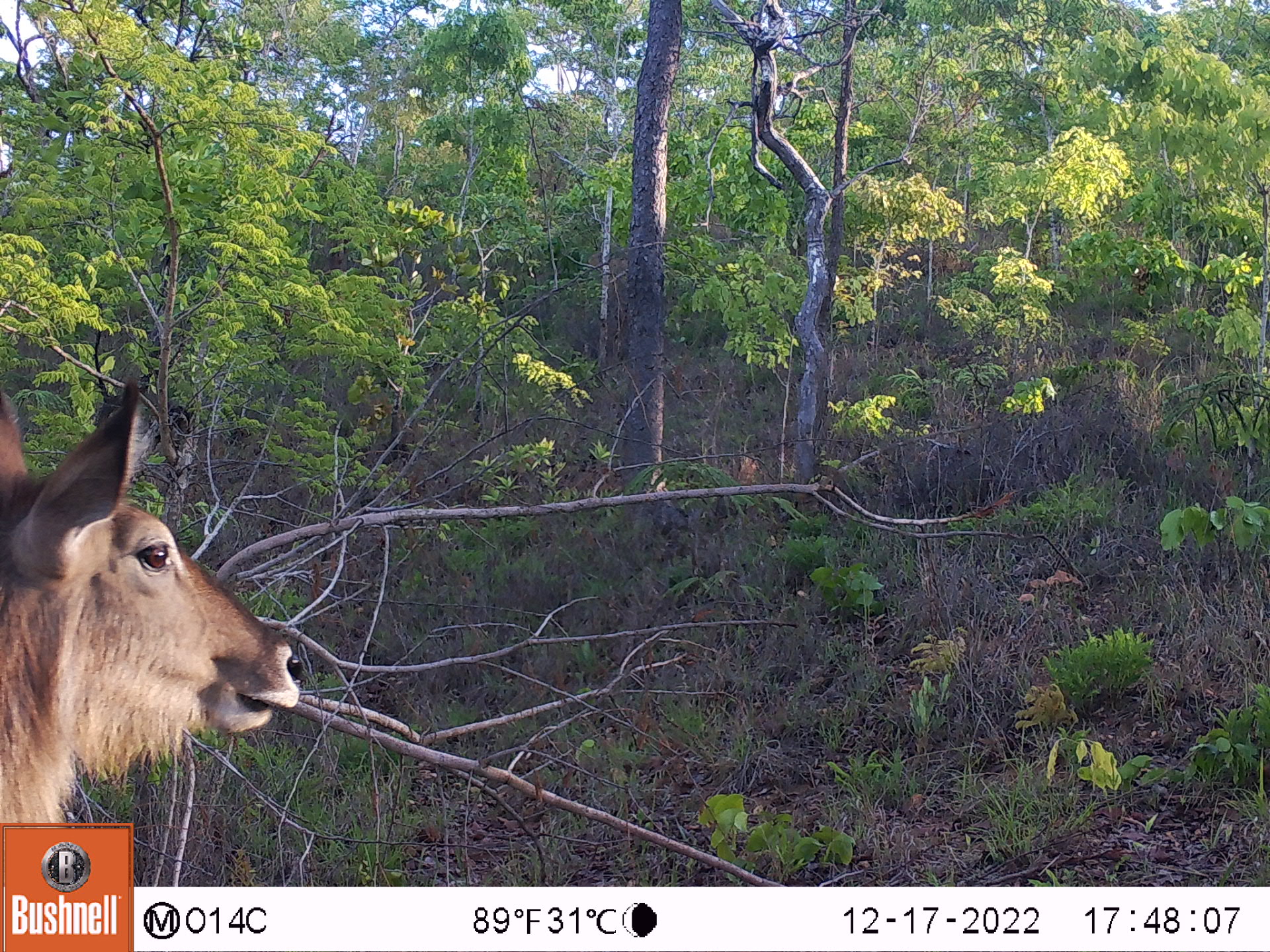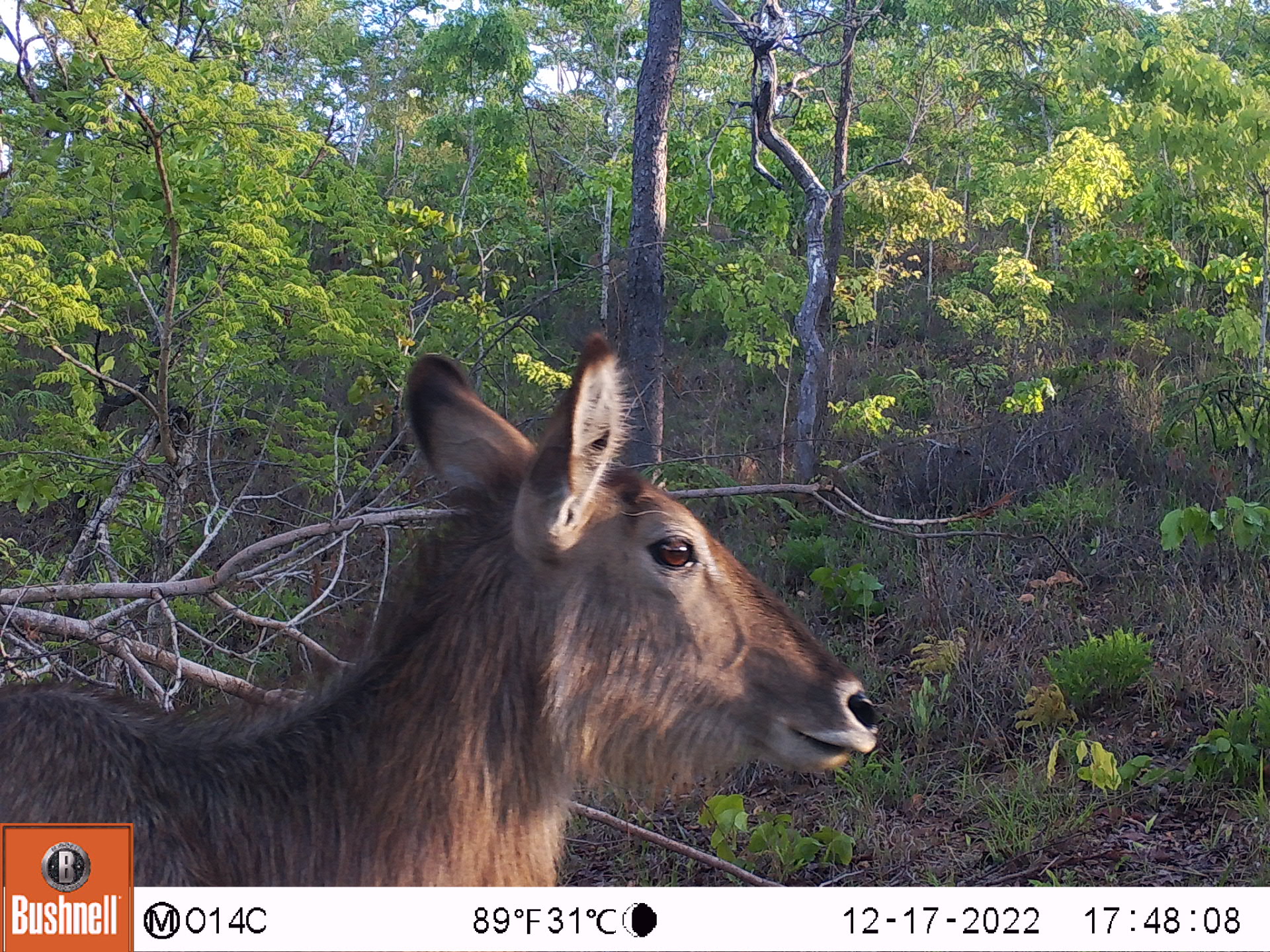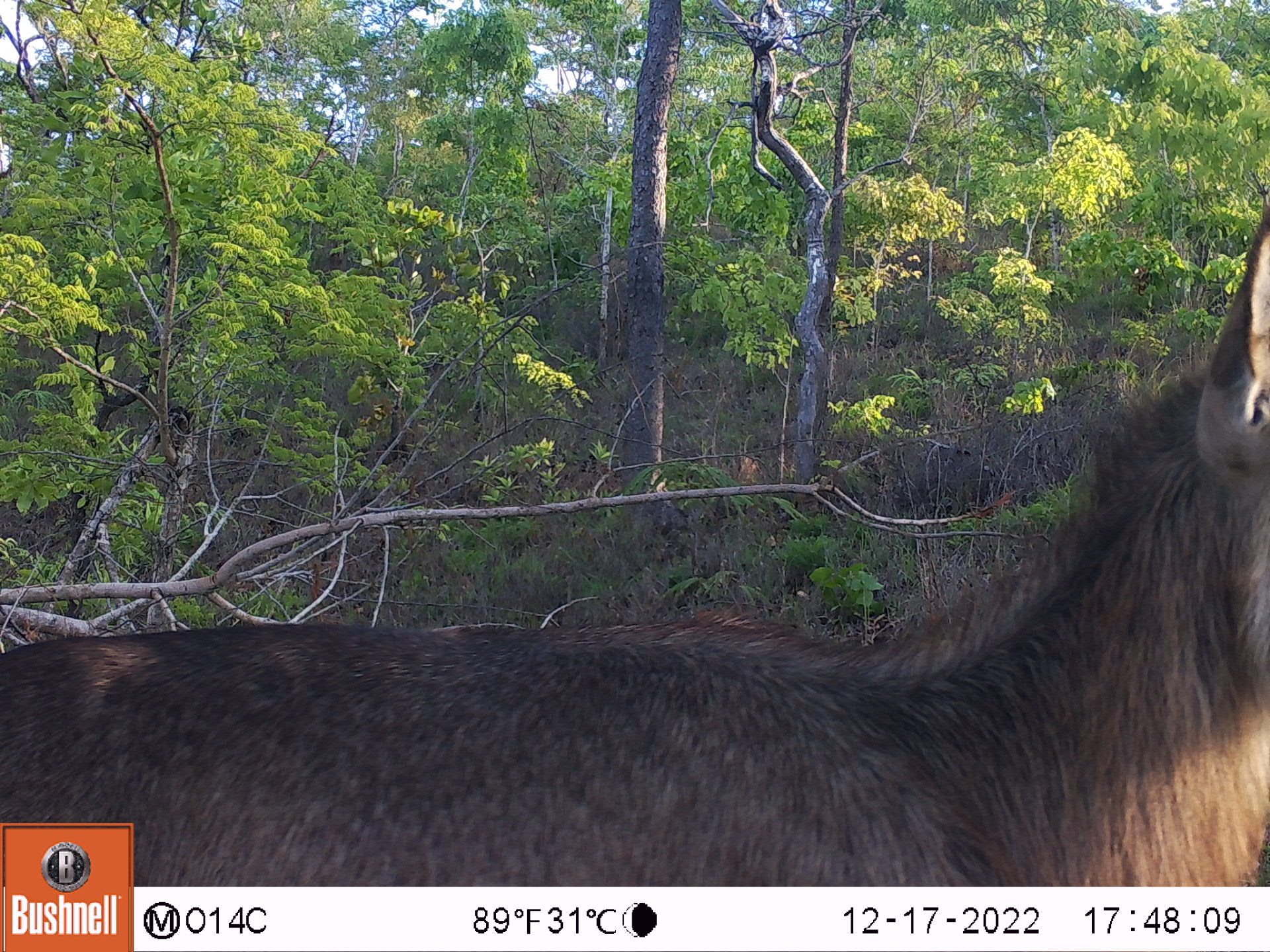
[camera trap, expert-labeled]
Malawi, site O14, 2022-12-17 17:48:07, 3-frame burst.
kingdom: Animalia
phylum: Chordata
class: Mammalia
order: Artiodactyla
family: Bovidae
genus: Kobus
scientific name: Kobus ellipsiprymnus ellipsiprymnus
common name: common waterbuck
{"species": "common waterbuck (Kobus ellipsiprymnus ellipsiprymnus)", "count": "1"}